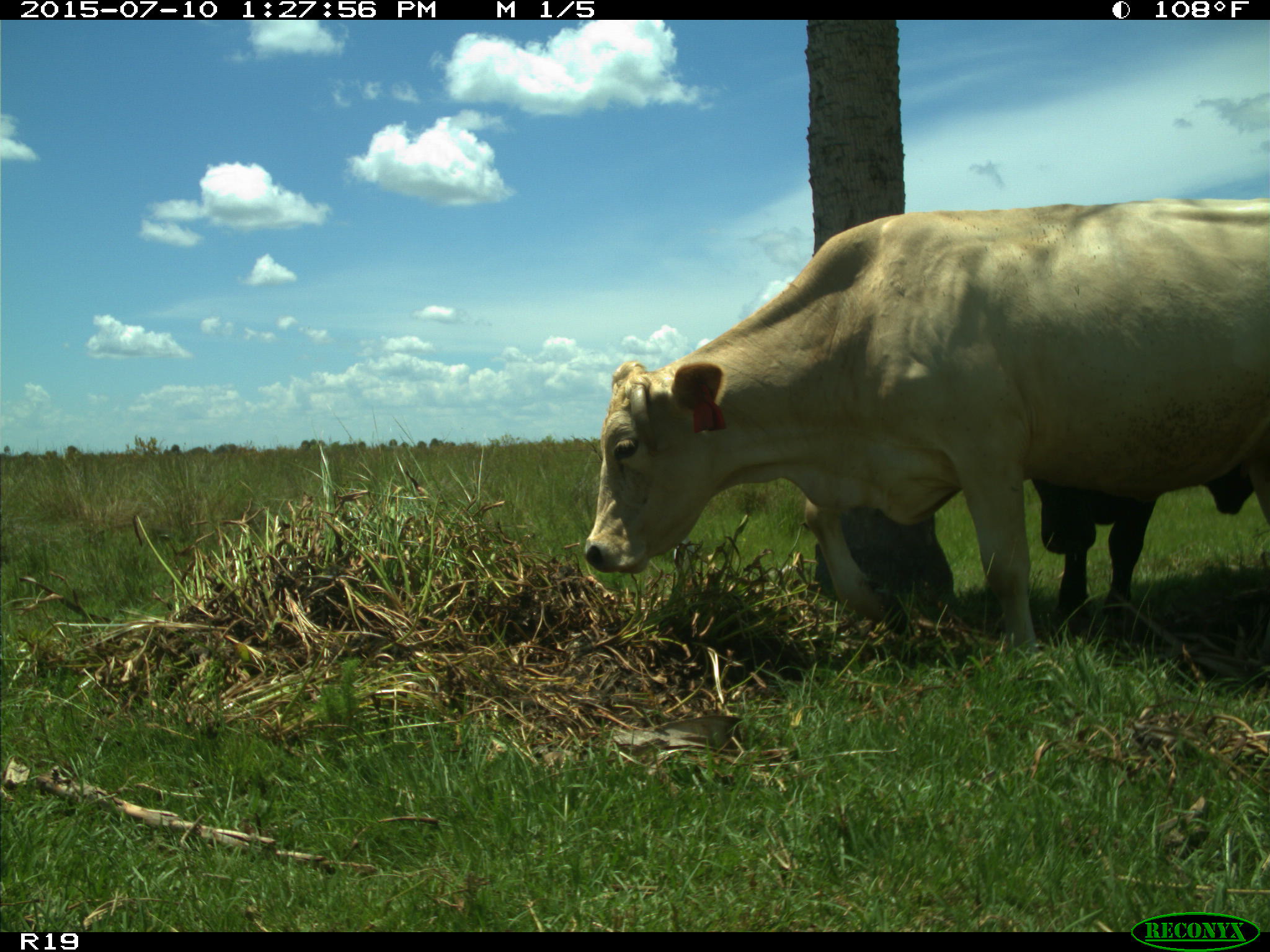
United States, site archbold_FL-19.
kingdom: Animalia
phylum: Chordata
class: Mammalia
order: Artiodactyla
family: Bovidae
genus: Bos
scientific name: Bos taurus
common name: domestic cow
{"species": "Bos taurus (domestic cow)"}